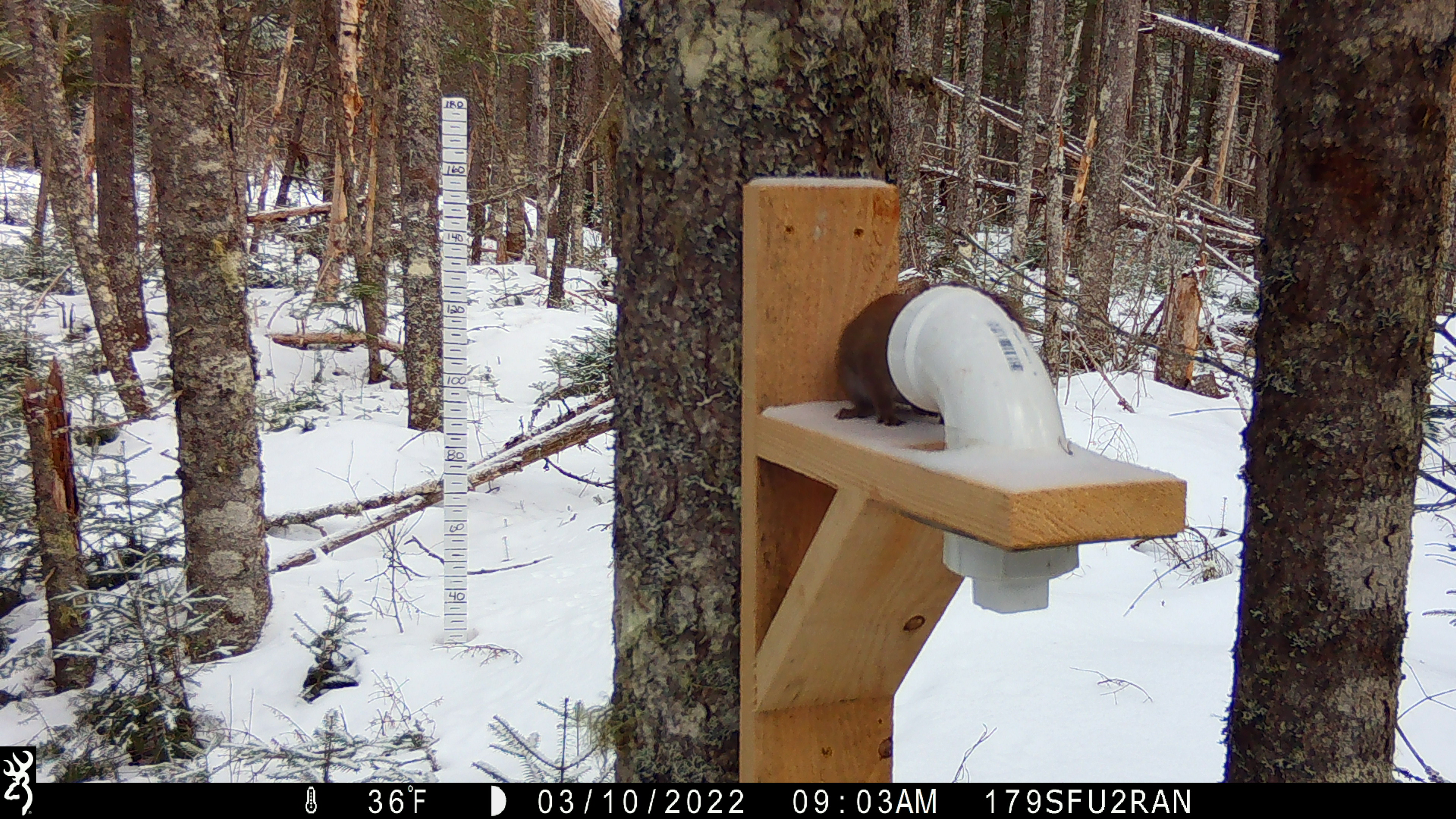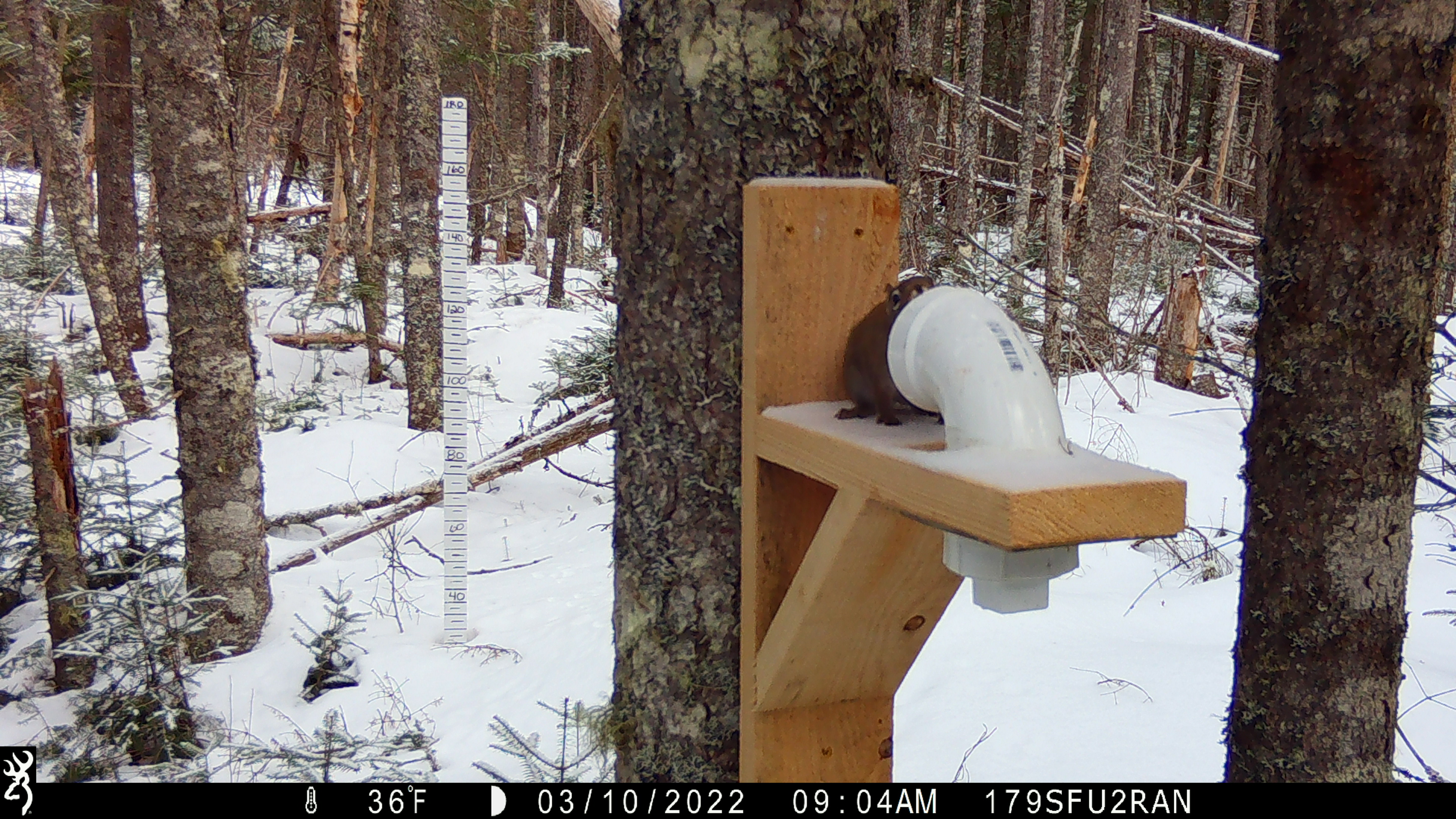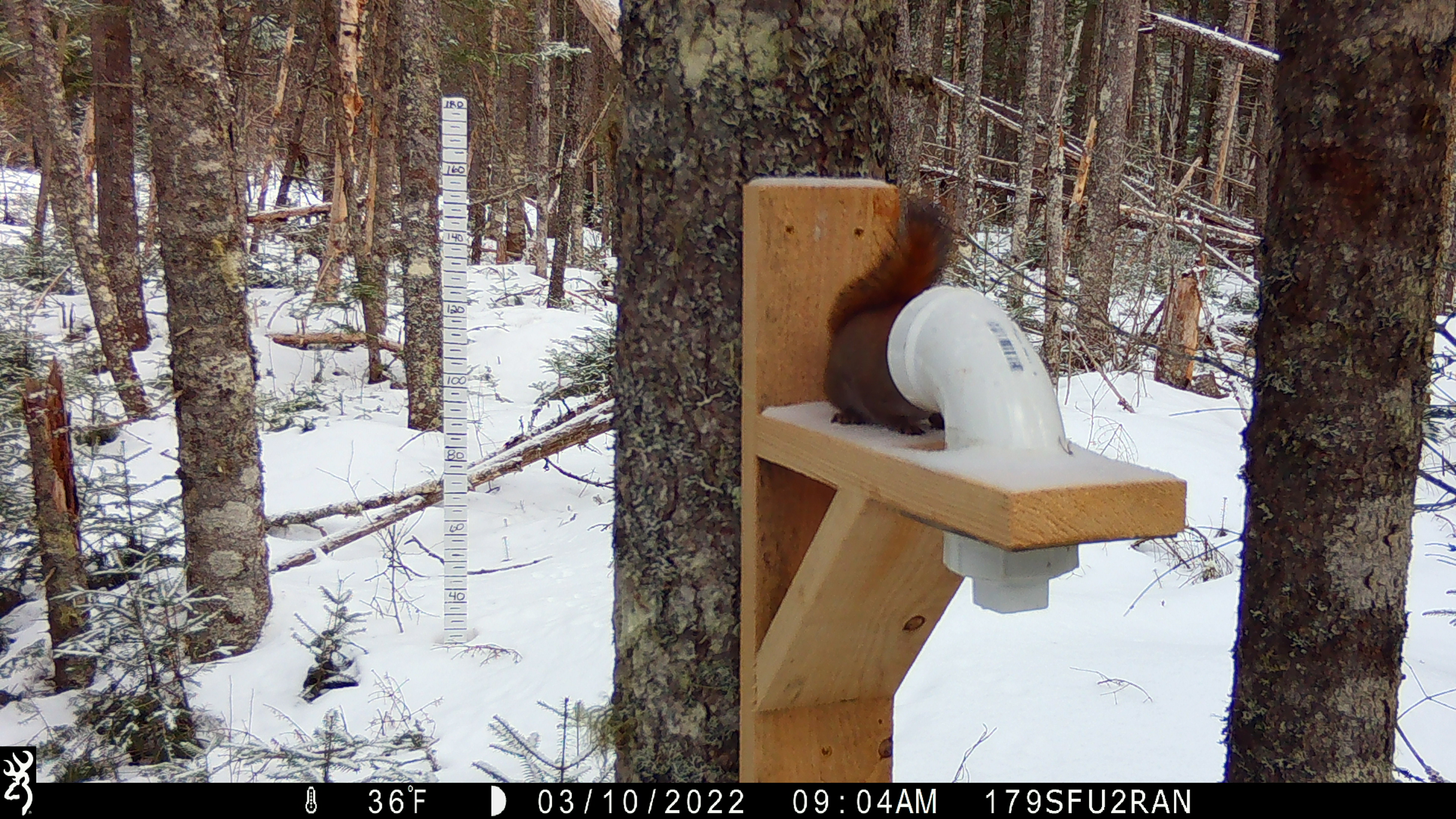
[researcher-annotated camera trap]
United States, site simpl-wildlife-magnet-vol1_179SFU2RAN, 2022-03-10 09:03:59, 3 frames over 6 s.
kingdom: Animalia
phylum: Chordata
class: Mammalia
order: Rodentia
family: Sciuridae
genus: Tamiasciurus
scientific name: Tamiasciurus hudsonicus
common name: red squirrel